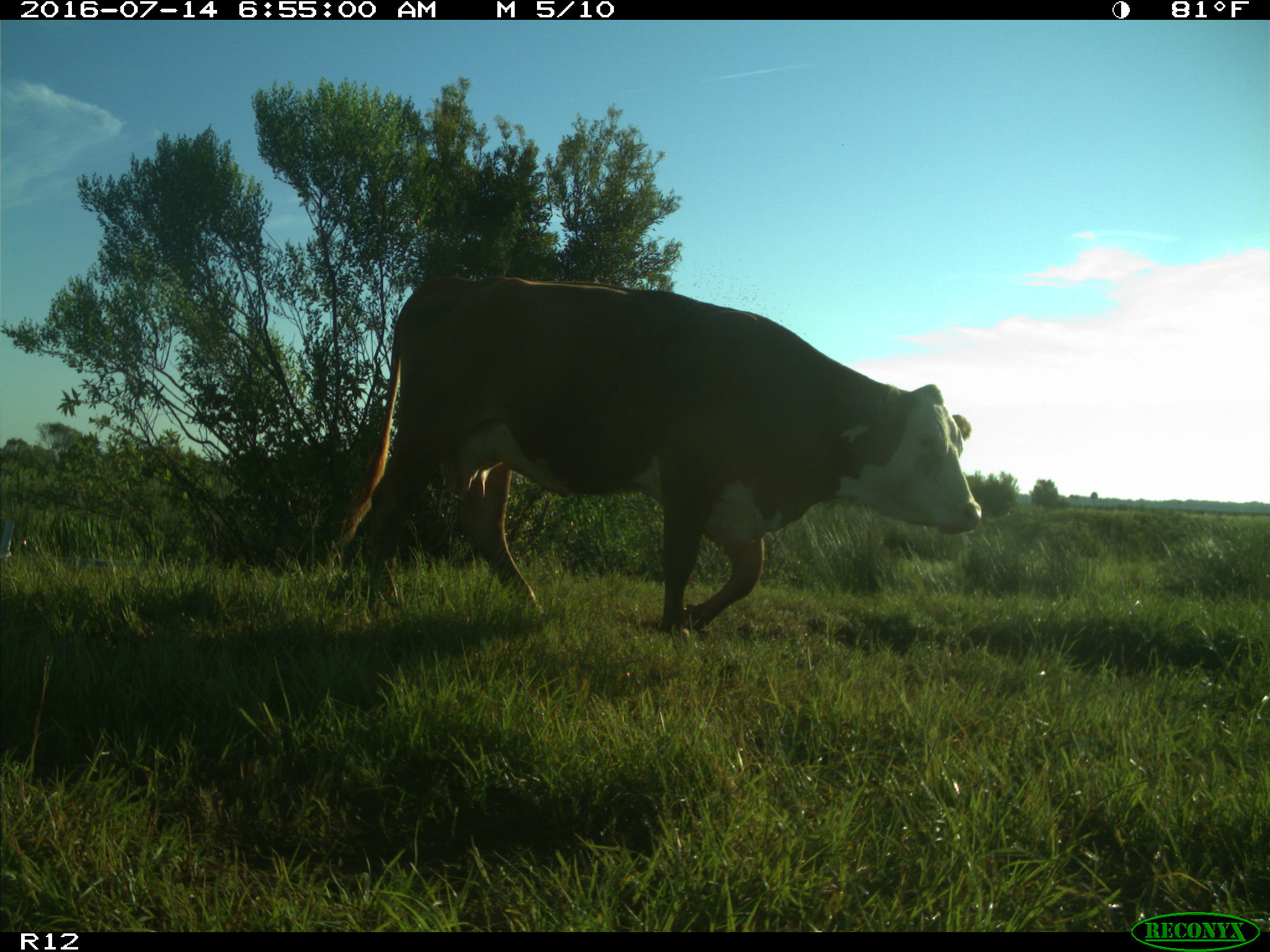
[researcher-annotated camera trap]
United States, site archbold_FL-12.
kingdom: Animalia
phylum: Chordata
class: Mammalia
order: Artiodactyla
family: Bovidae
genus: Bos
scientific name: Bos taurus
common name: domestic cow